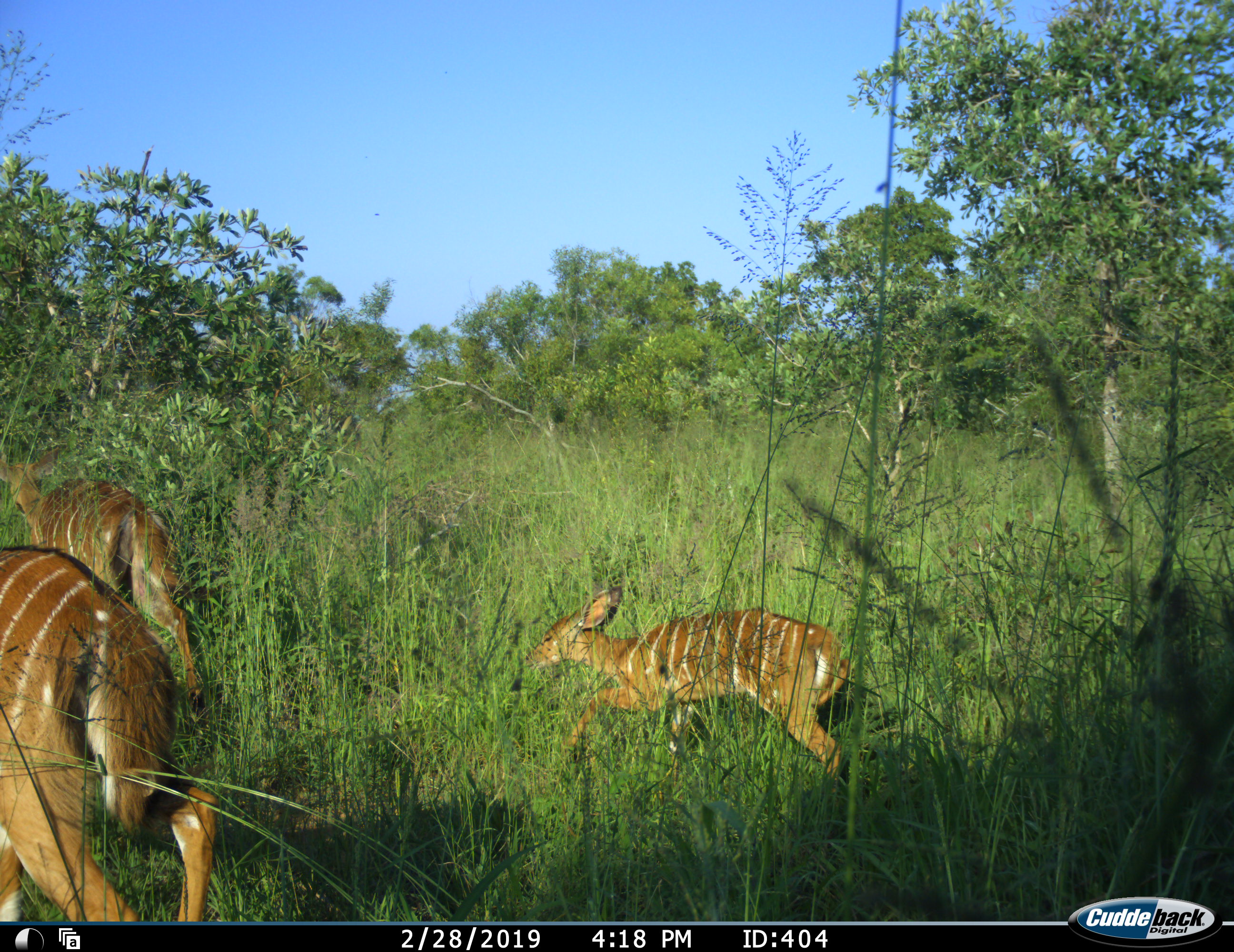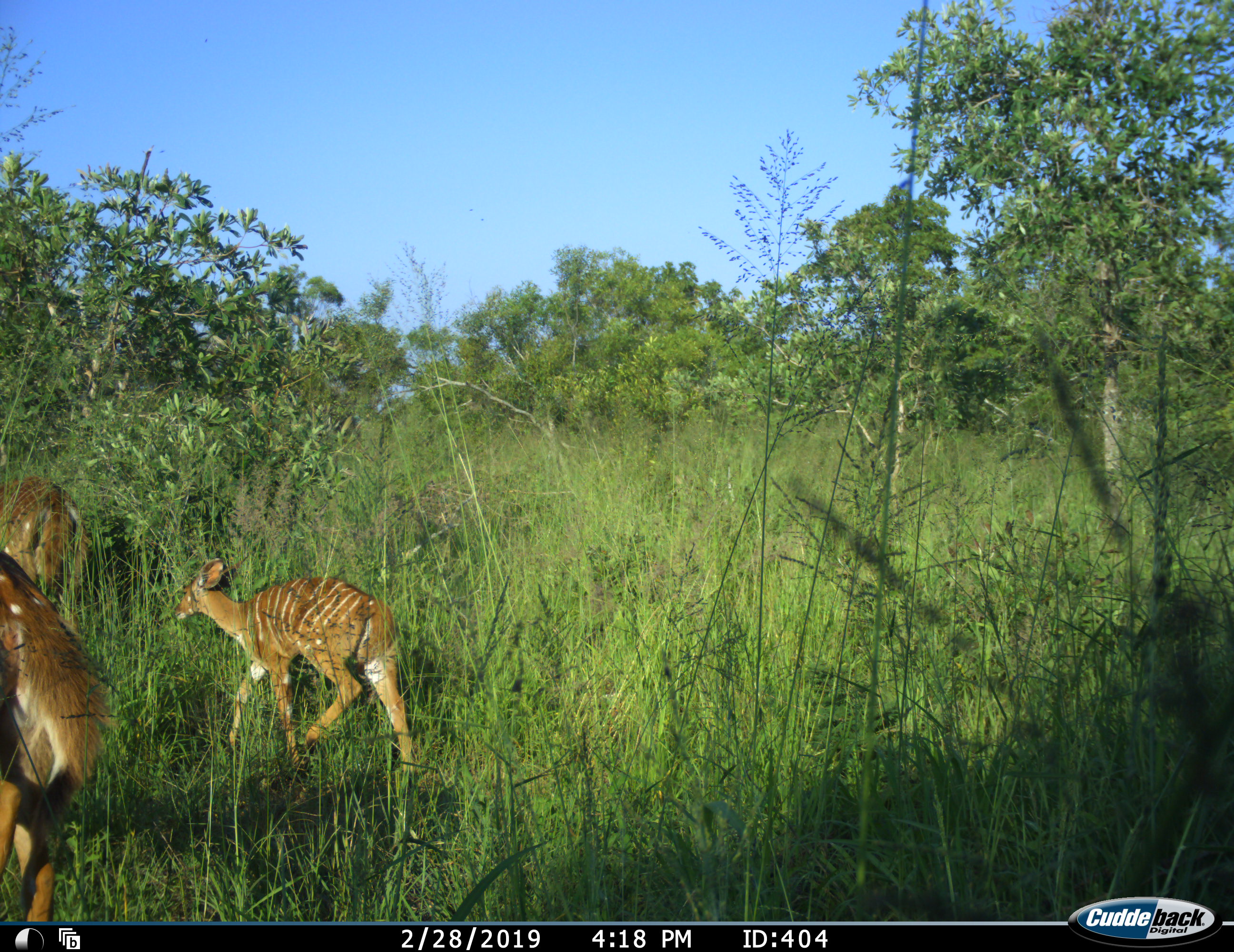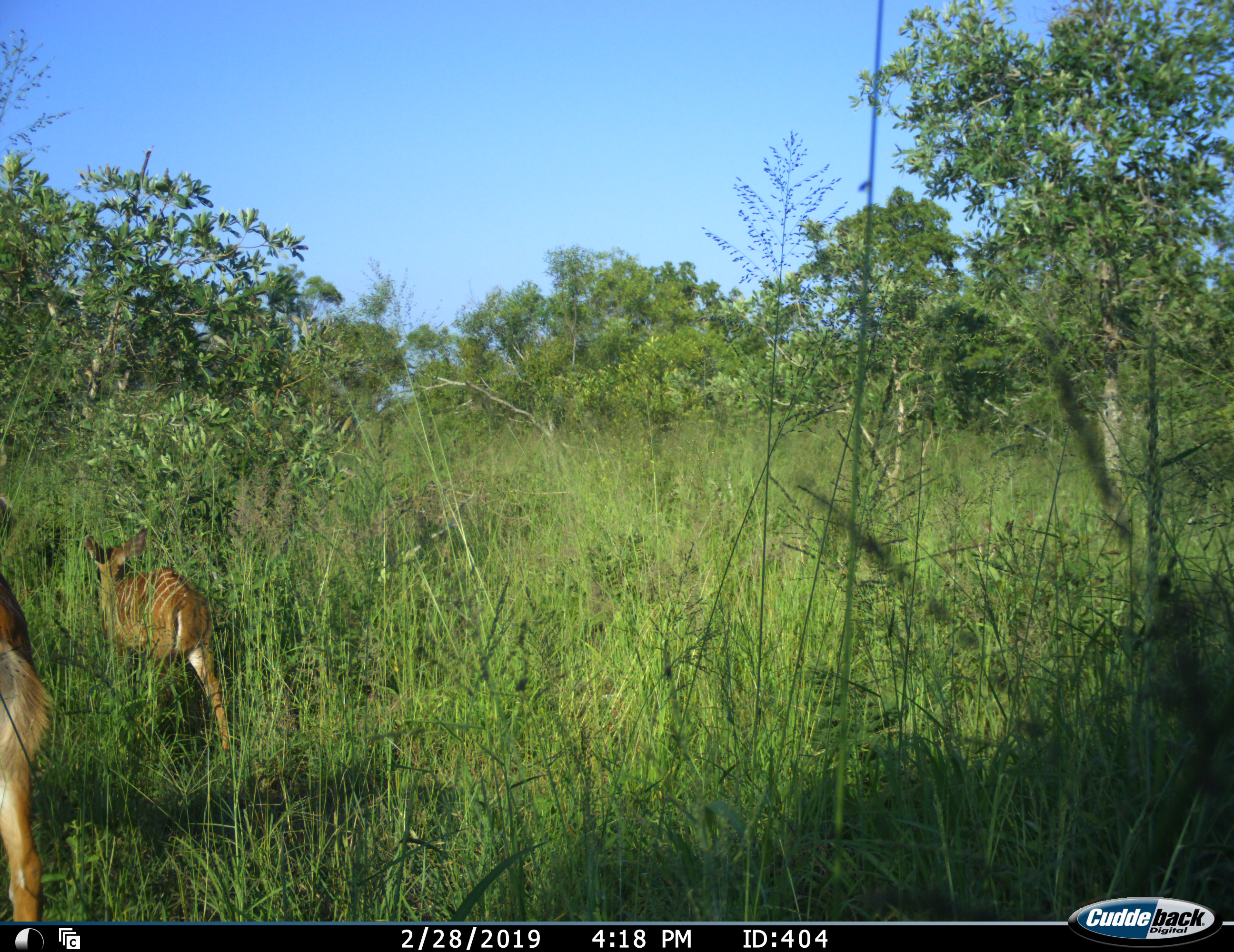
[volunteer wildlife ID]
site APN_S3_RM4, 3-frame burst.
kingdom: Animalia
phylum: Chordata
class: Mammalia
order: Artiodactyla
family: Bovidae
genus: Tragelaphus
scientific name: Tragelaphus angasii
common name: nyala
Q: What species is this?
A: Nyala (Tragelaphus angasii).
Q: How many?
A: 3.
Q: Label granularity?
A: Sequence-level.